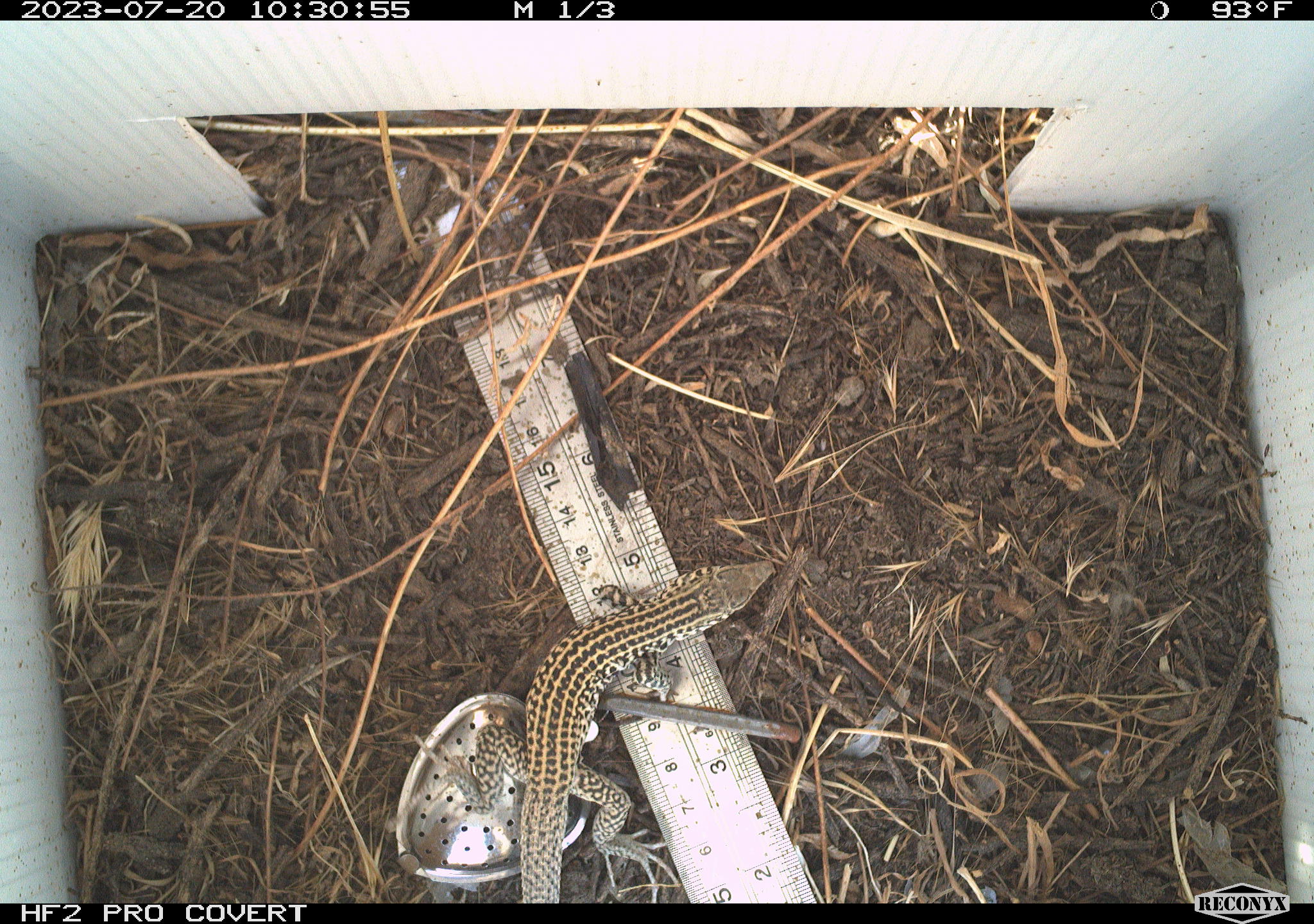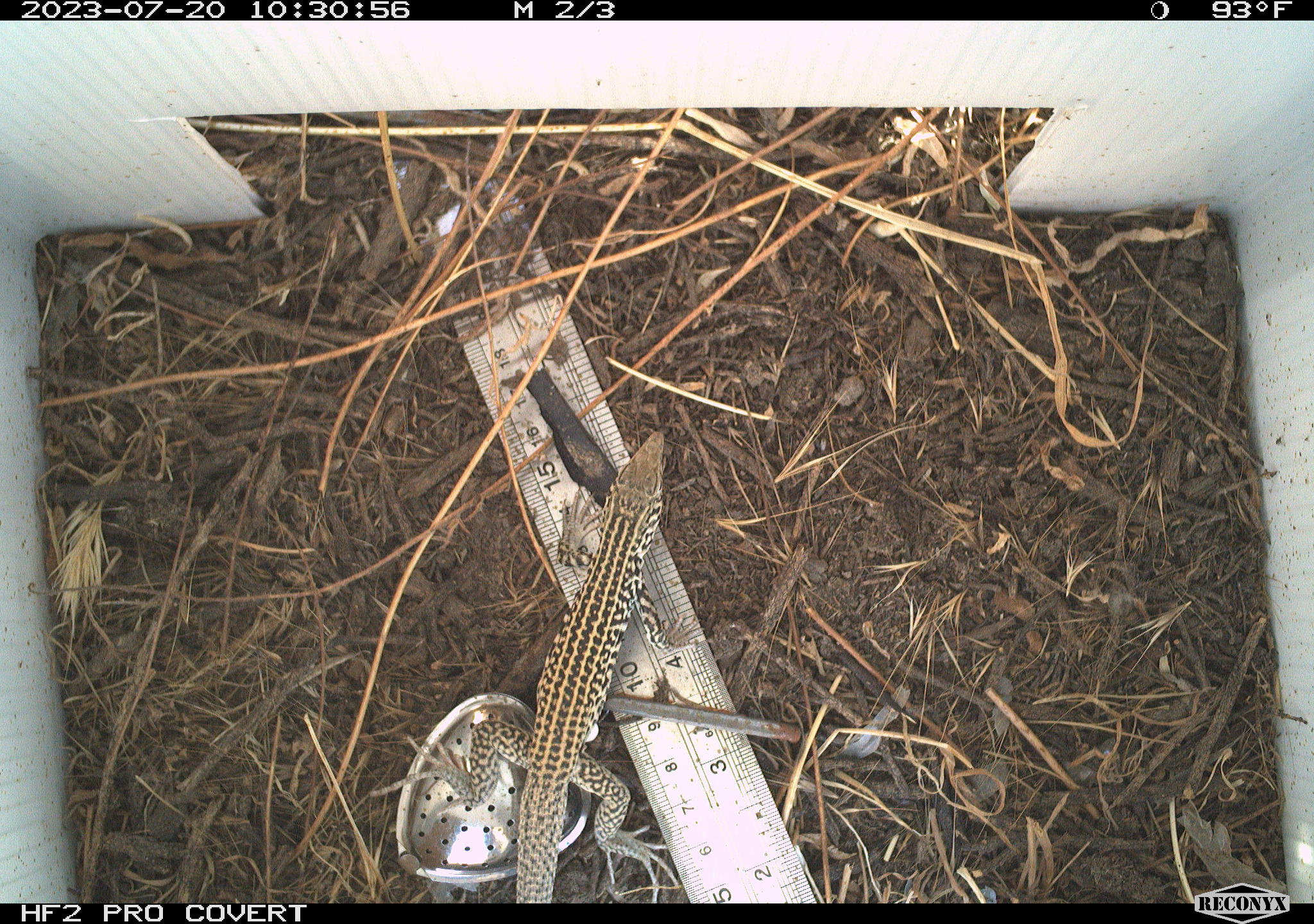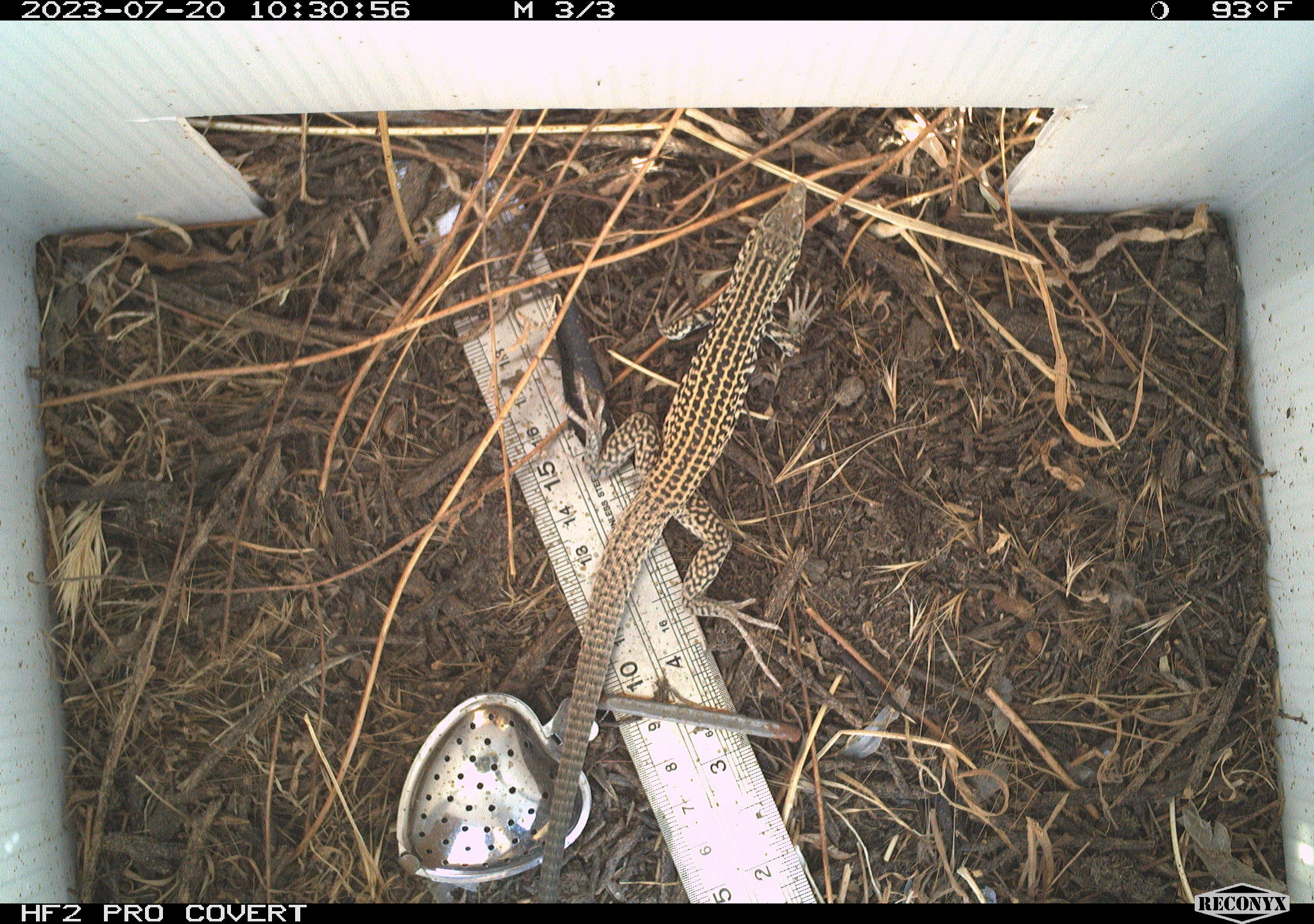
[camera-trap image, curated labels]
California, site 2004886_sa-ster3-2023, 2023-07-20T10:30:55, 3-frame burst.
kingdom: Animalia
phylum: Chordata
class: Reptilia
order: Squamata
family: Teiidae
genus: Aspidoscelis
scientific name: Aspidoscelis tigris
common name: western whiptail